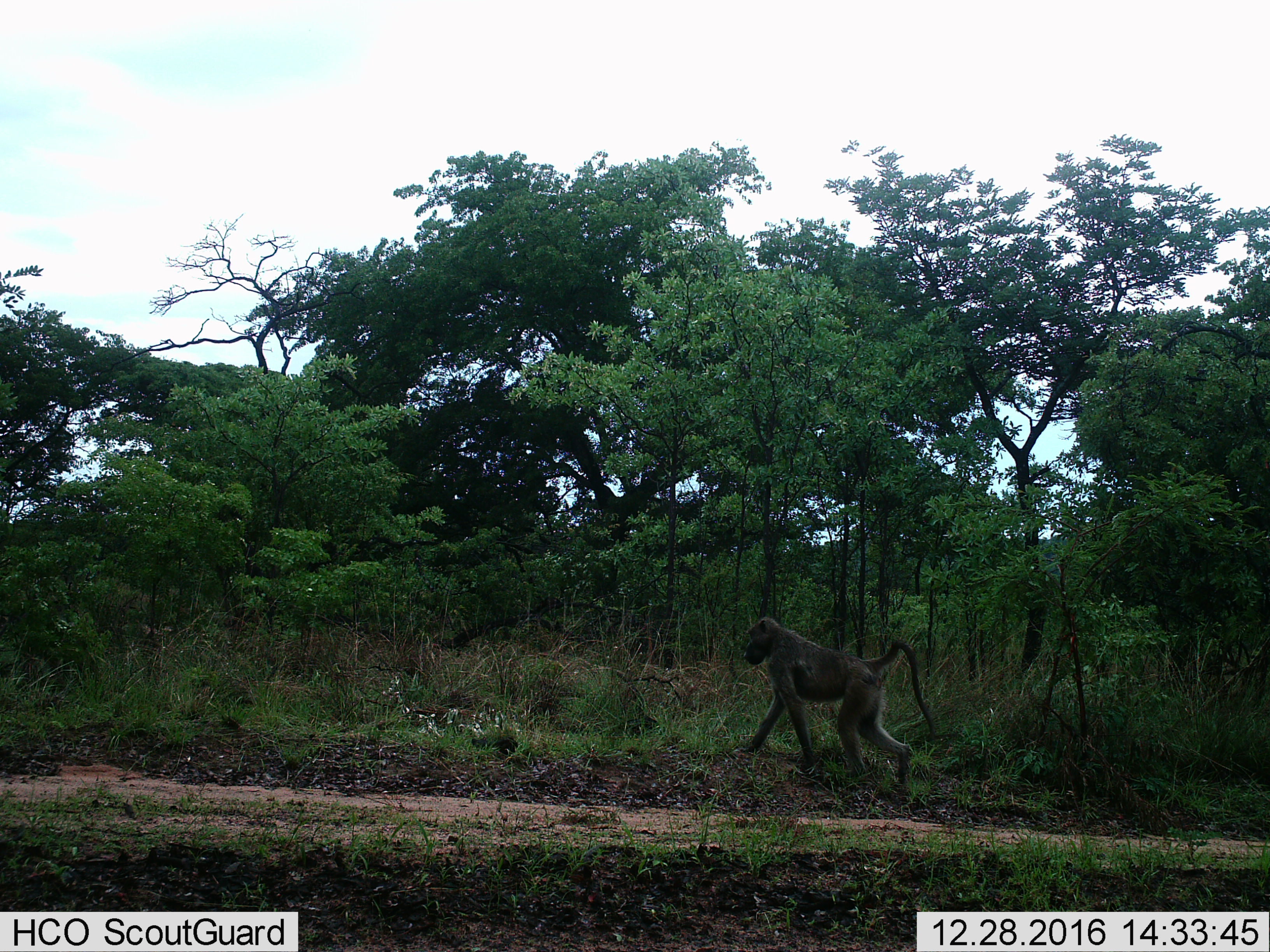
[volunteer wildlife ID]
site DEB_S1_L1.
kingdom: Animalia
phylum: Chordata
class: Mammalia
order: Primates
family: Cercopithecidae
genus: Papio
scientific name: Papio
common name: baboon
Baboon (Papio), count 1. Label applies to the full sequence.